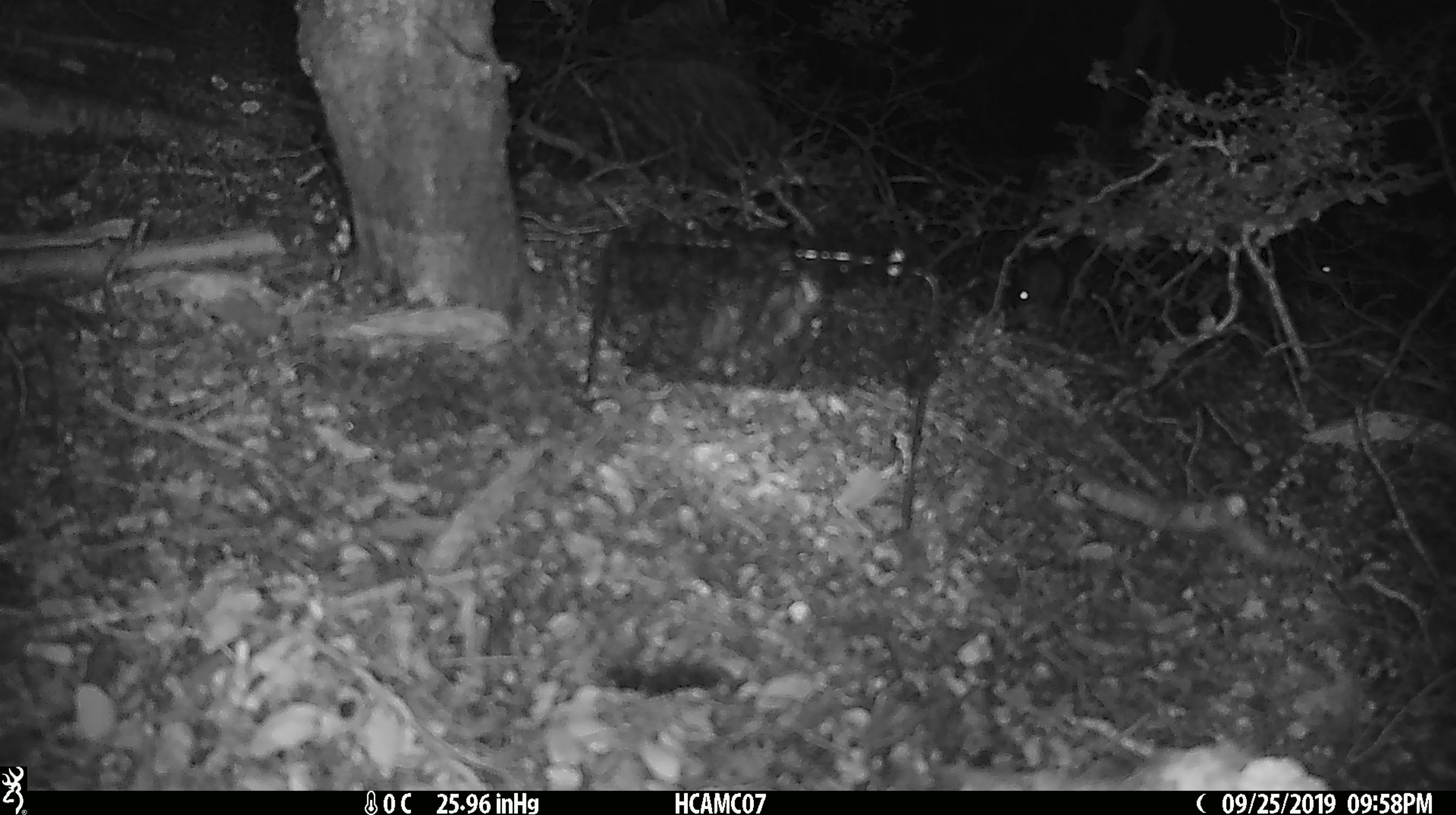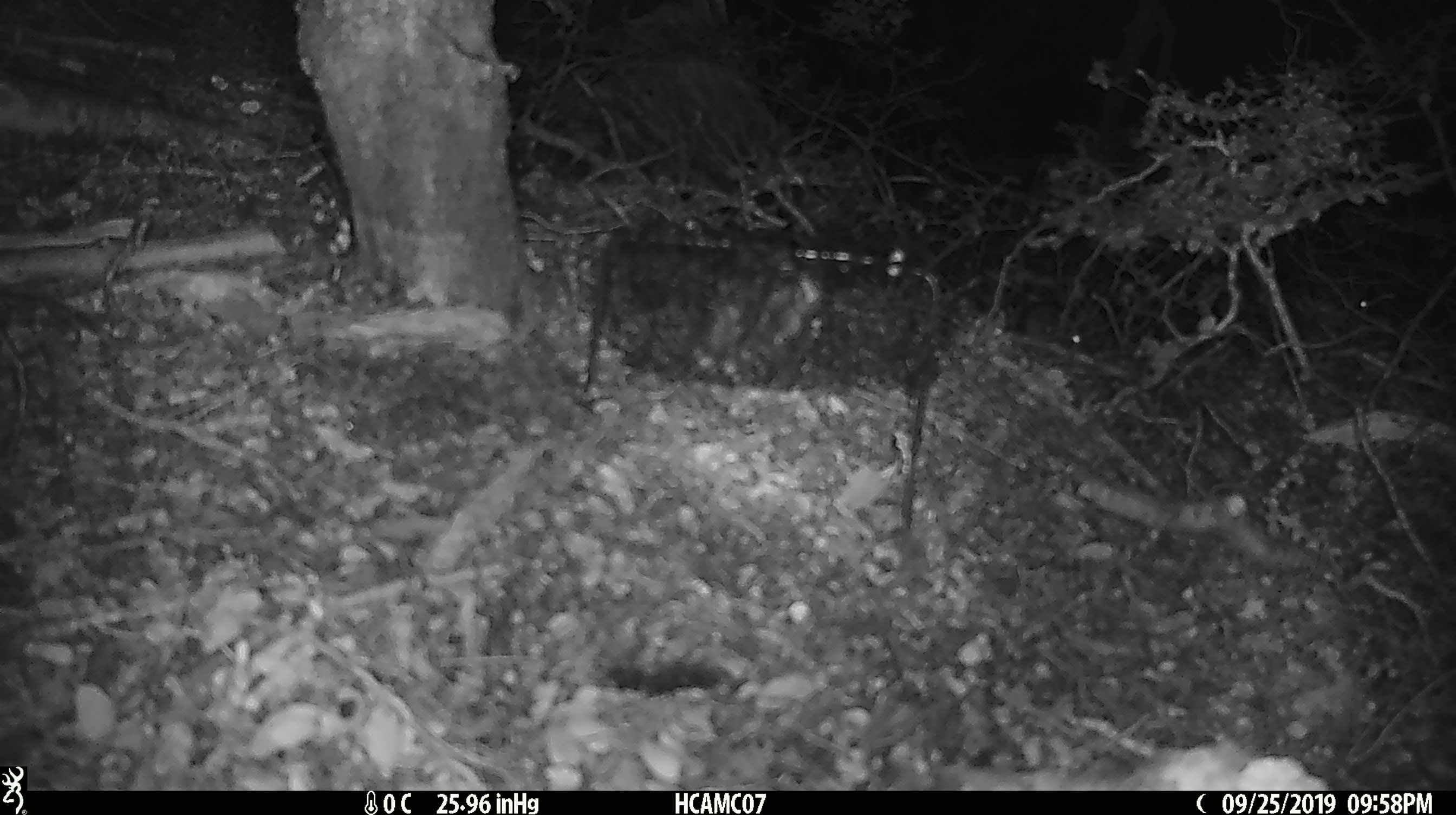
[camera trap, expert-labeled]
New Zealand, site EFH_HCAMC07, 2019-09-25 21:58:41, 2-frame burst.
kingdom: Animalia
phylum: Chordata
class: Mammalia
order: Rodentia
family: Muridae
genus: Mus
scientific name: Mus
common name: mouse